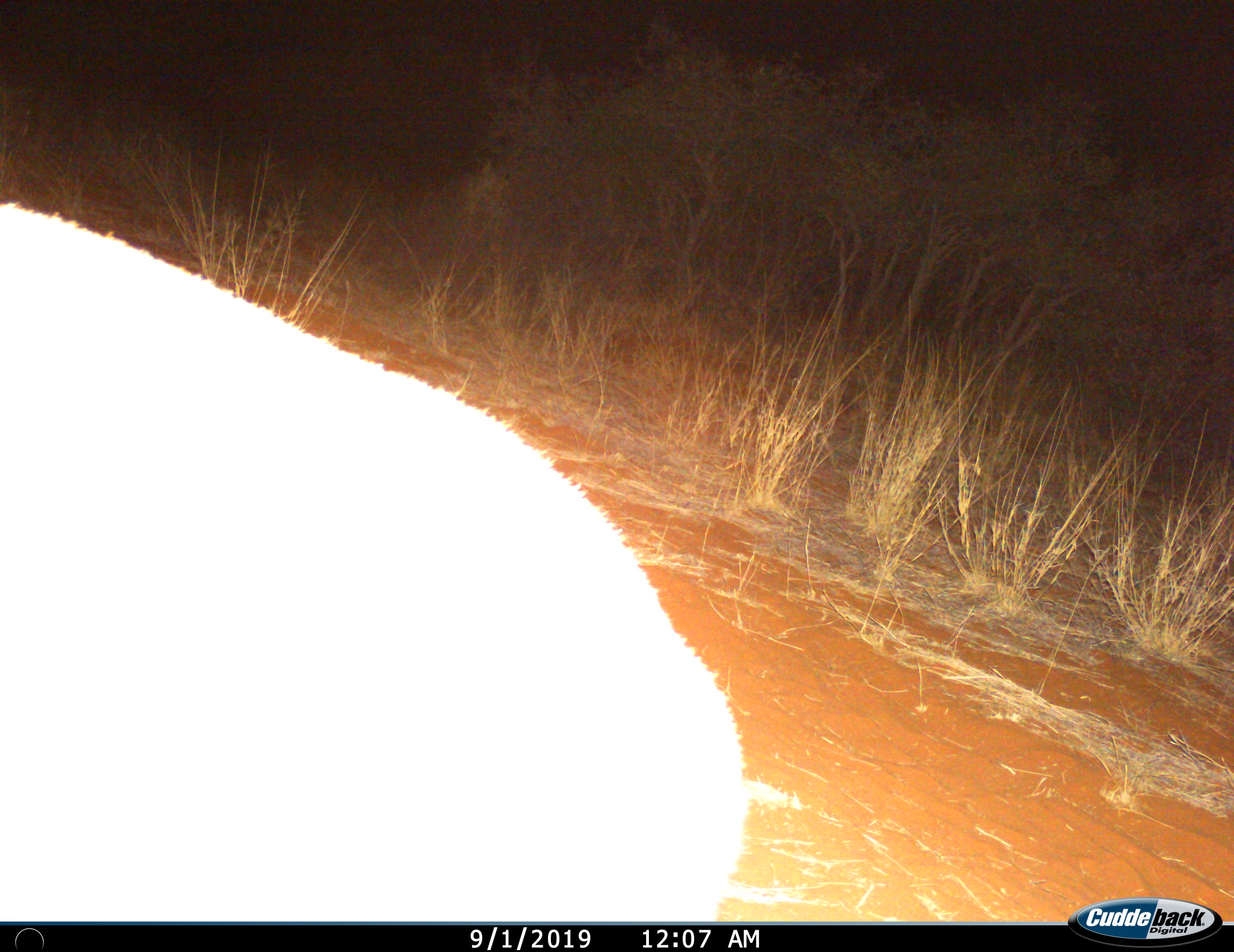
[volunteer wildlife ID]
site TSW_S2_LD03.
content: unidentified animal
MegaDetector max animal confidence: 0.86